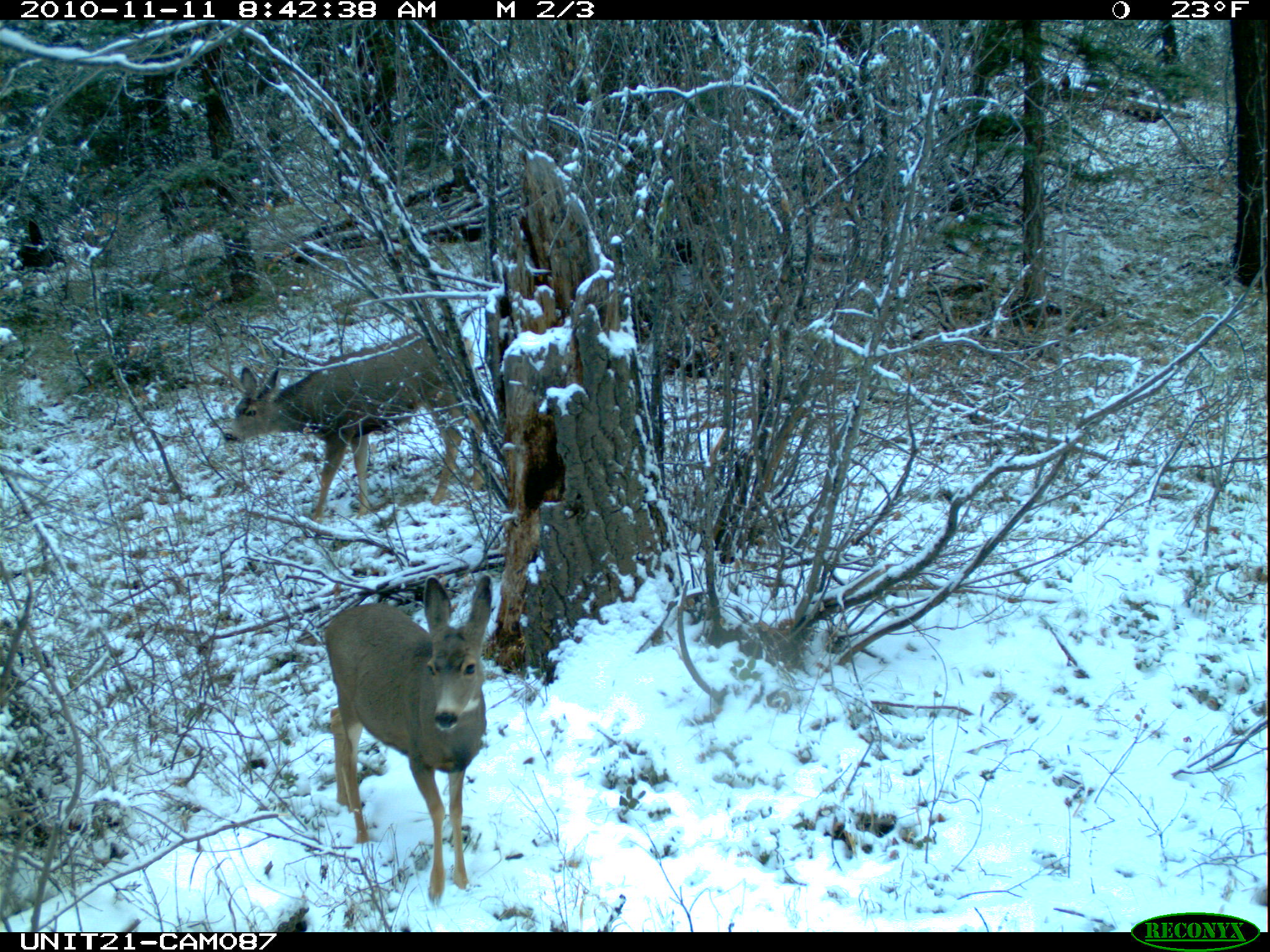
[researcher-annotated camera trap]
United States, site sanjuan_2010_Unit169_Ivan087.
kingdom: Animalia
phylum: Chordata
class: Mammalia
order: Artiodactyla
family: Cervidae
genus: Odocoileus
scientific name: Odocoileus hemionus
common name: mule deer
Odocoileus hemionus (mule deer).